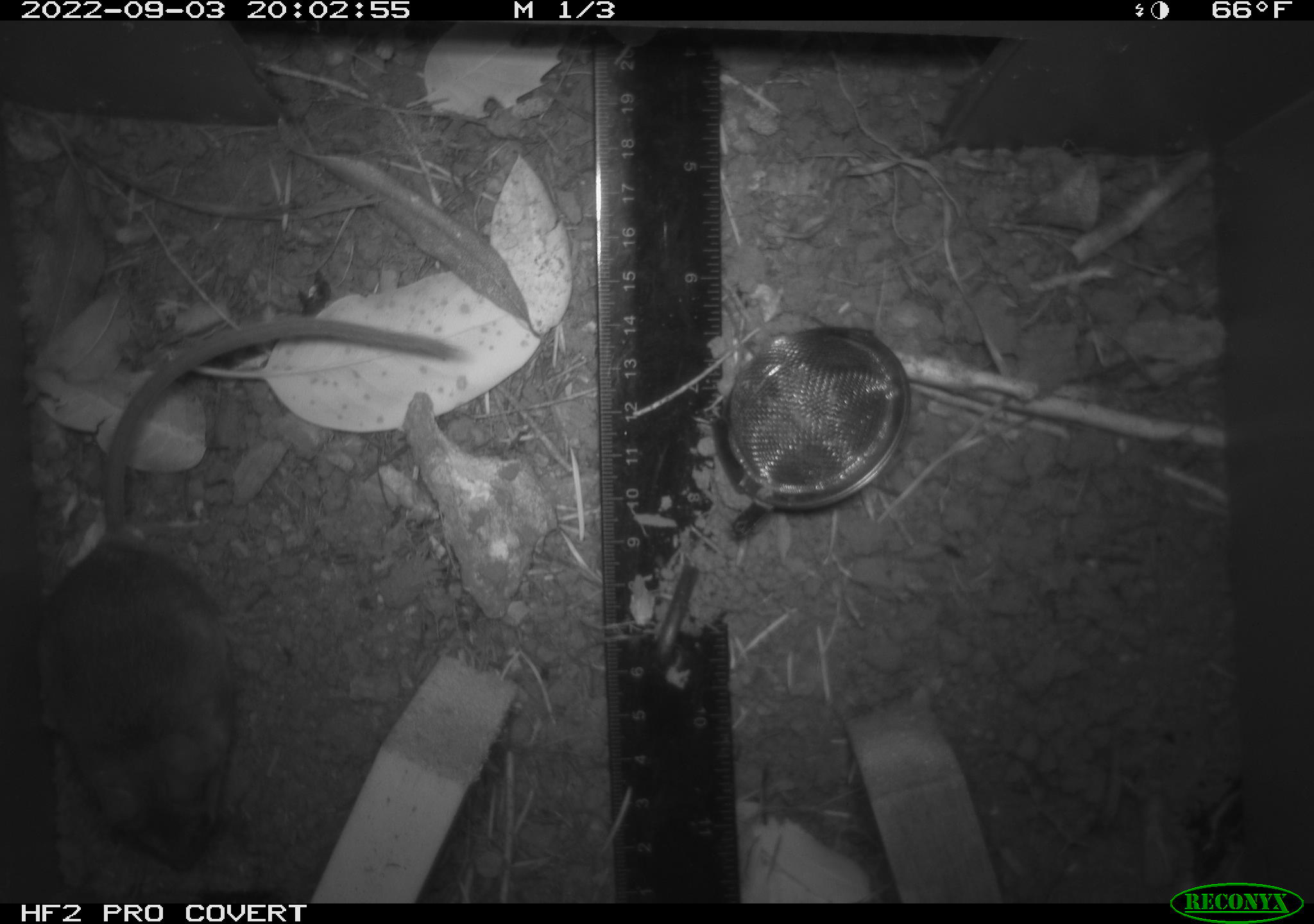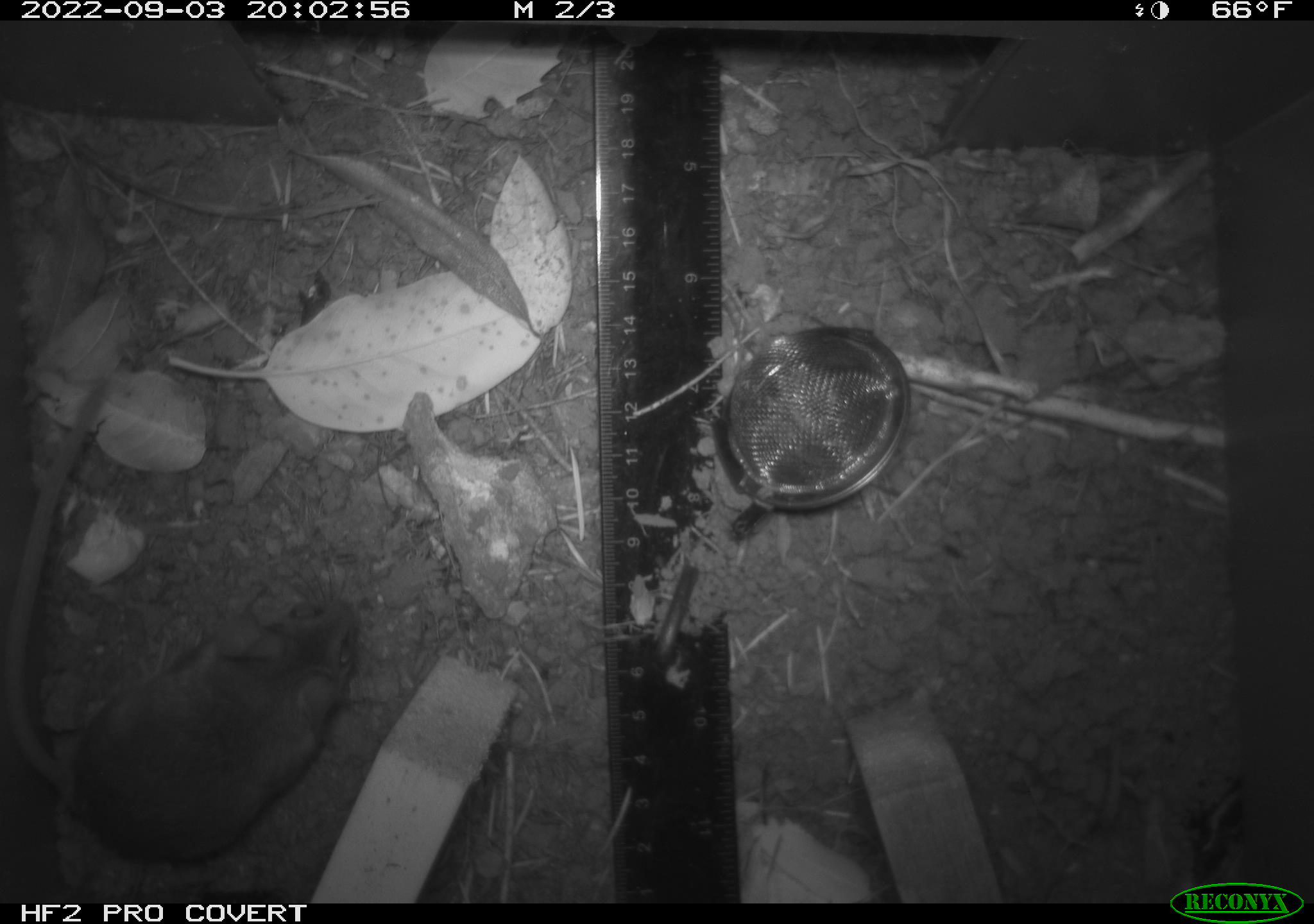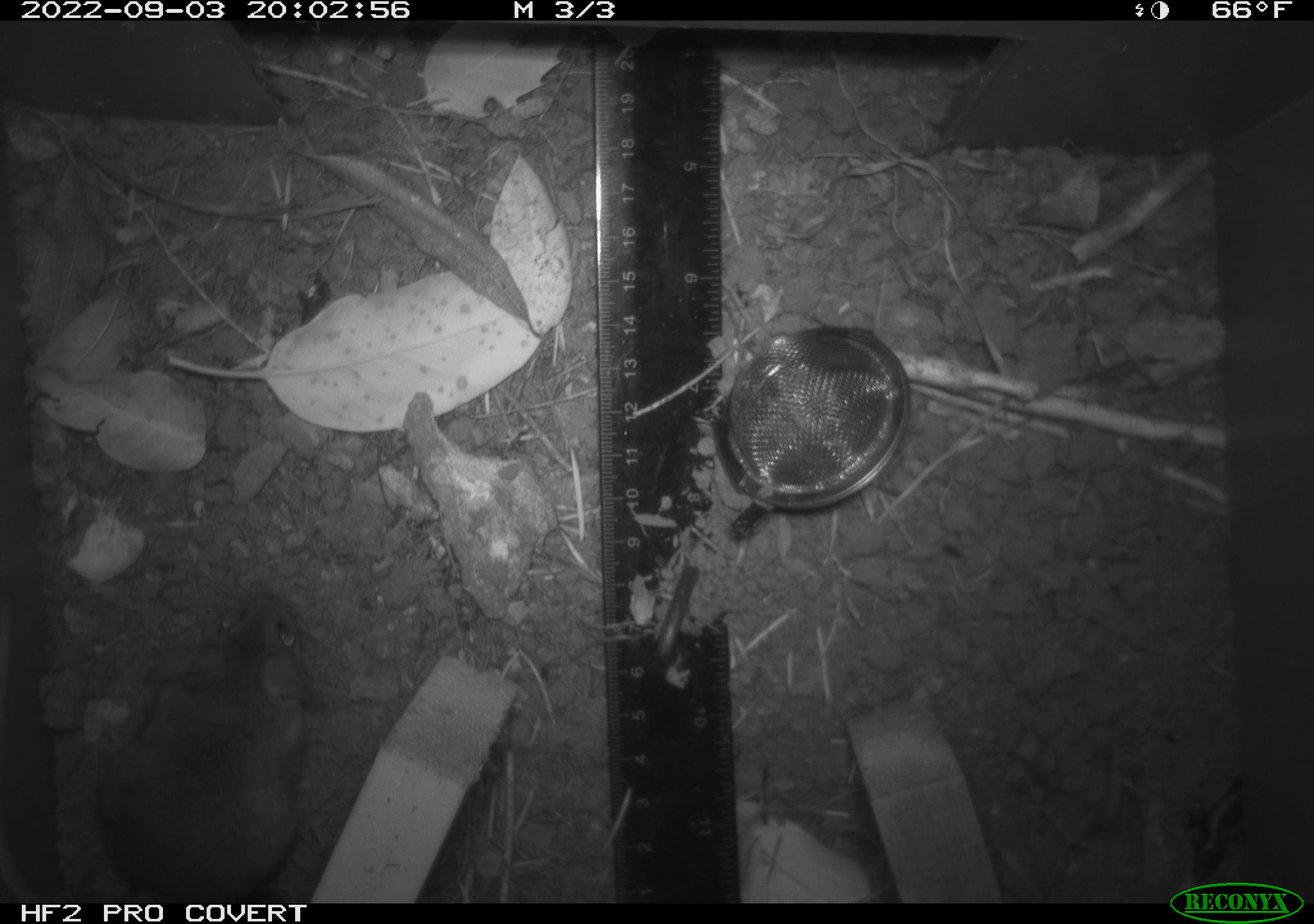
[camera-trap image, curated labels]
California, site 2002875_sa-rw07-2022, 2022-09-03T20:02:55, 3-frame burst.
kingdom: Animalia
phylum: Chordata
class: Mammalia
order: Rodentia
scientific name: Rodentia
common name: mouse species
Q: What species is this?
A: Mouse species (Rodentia).